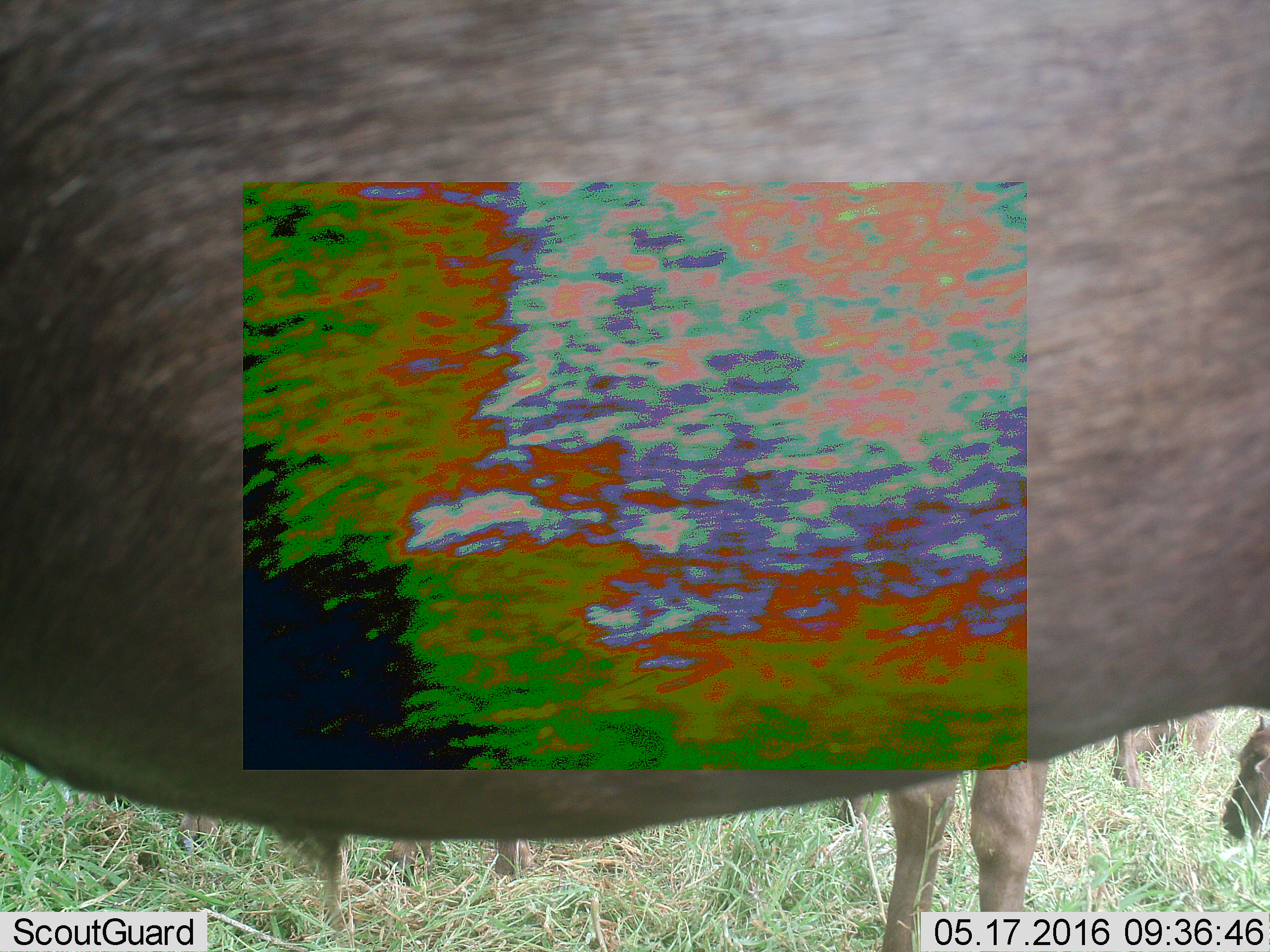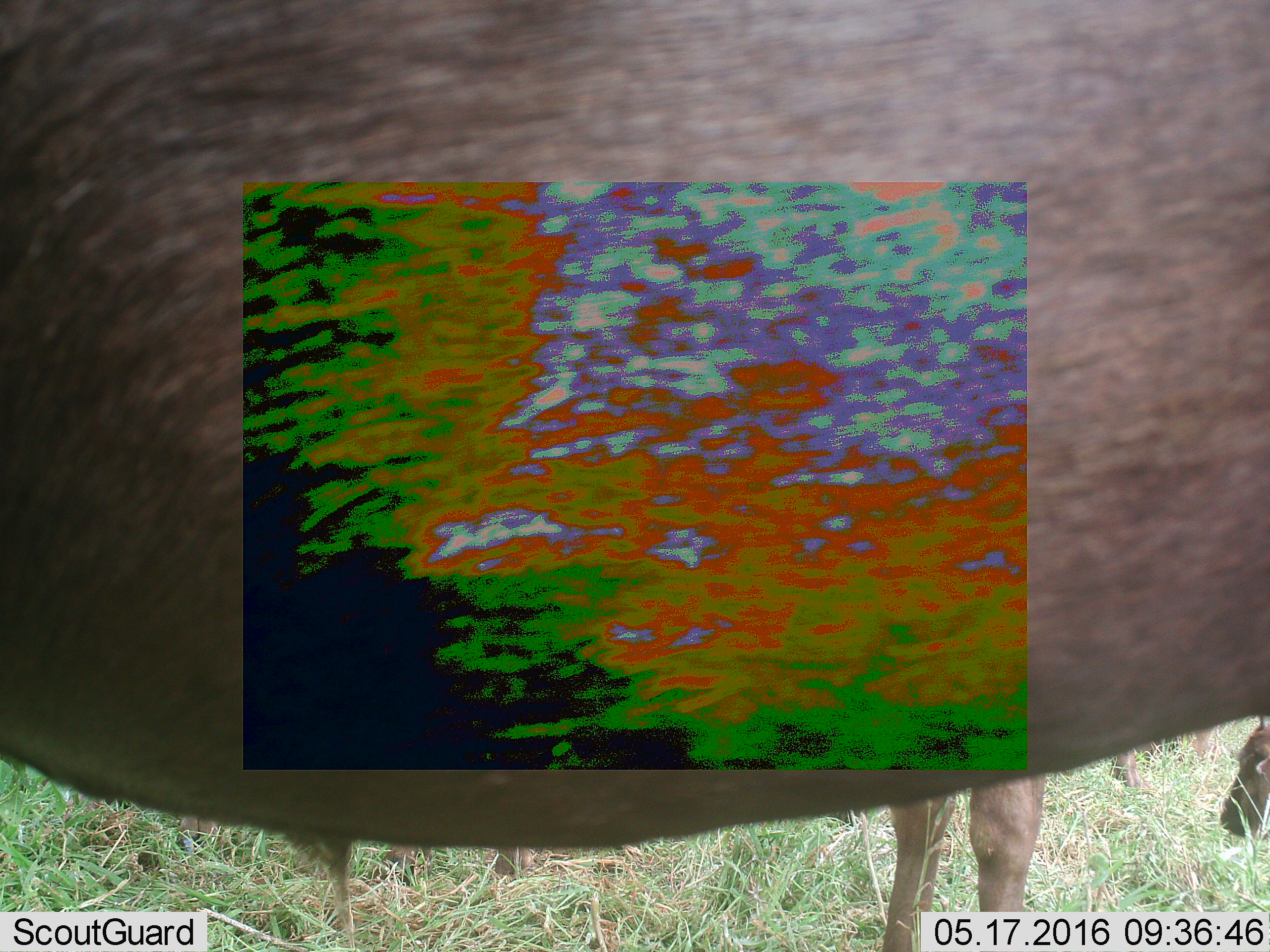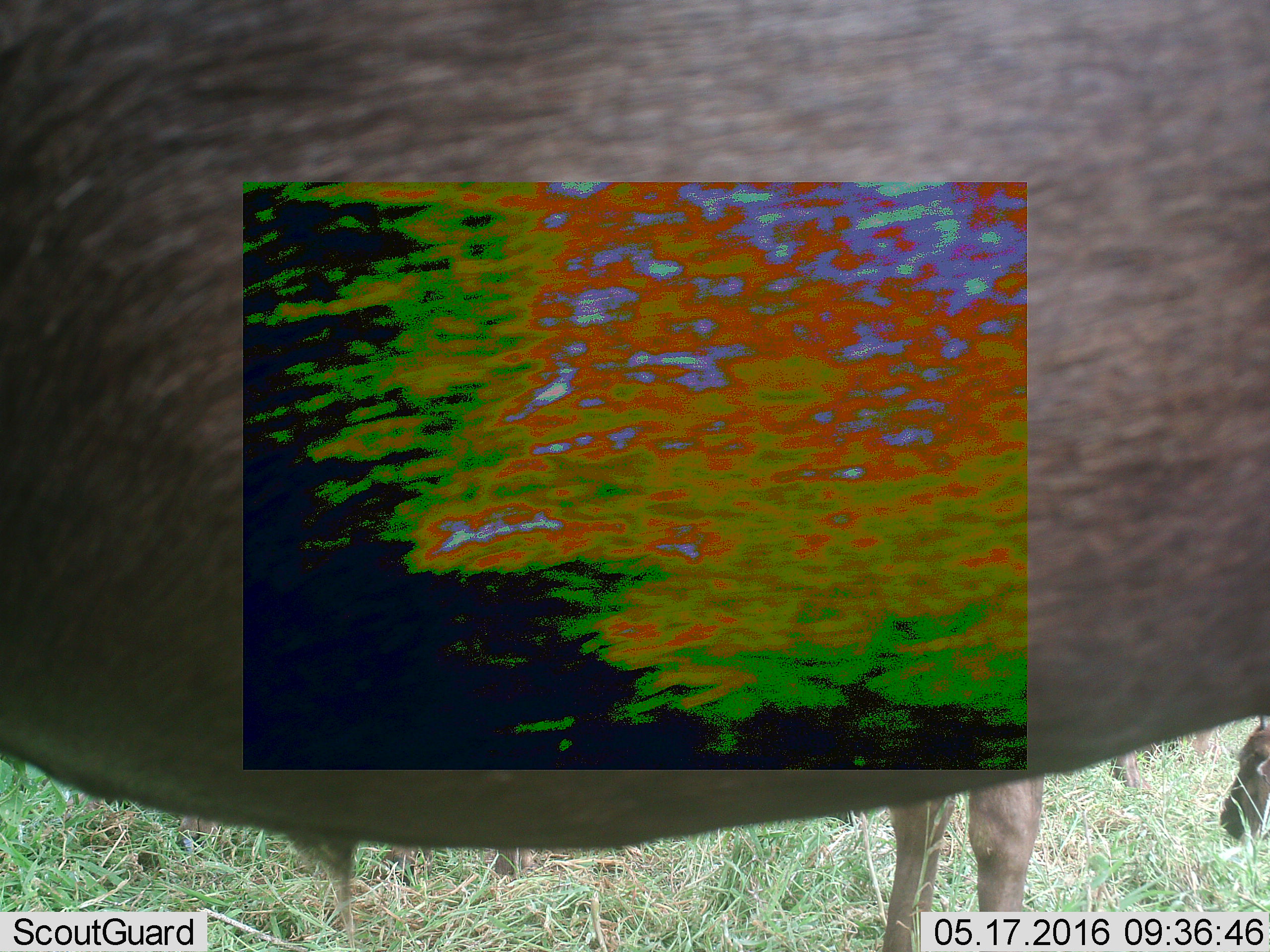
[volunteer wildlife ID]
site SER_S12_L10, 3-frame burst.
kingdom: Animalia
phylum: Chordata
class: Mammalia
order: Artiodactyla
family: Bovidae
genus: Connochaetes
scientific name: Connochaetes taurinus taurinus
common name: blue wildebeest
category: wildebeestblue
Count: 5.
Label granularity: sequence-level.